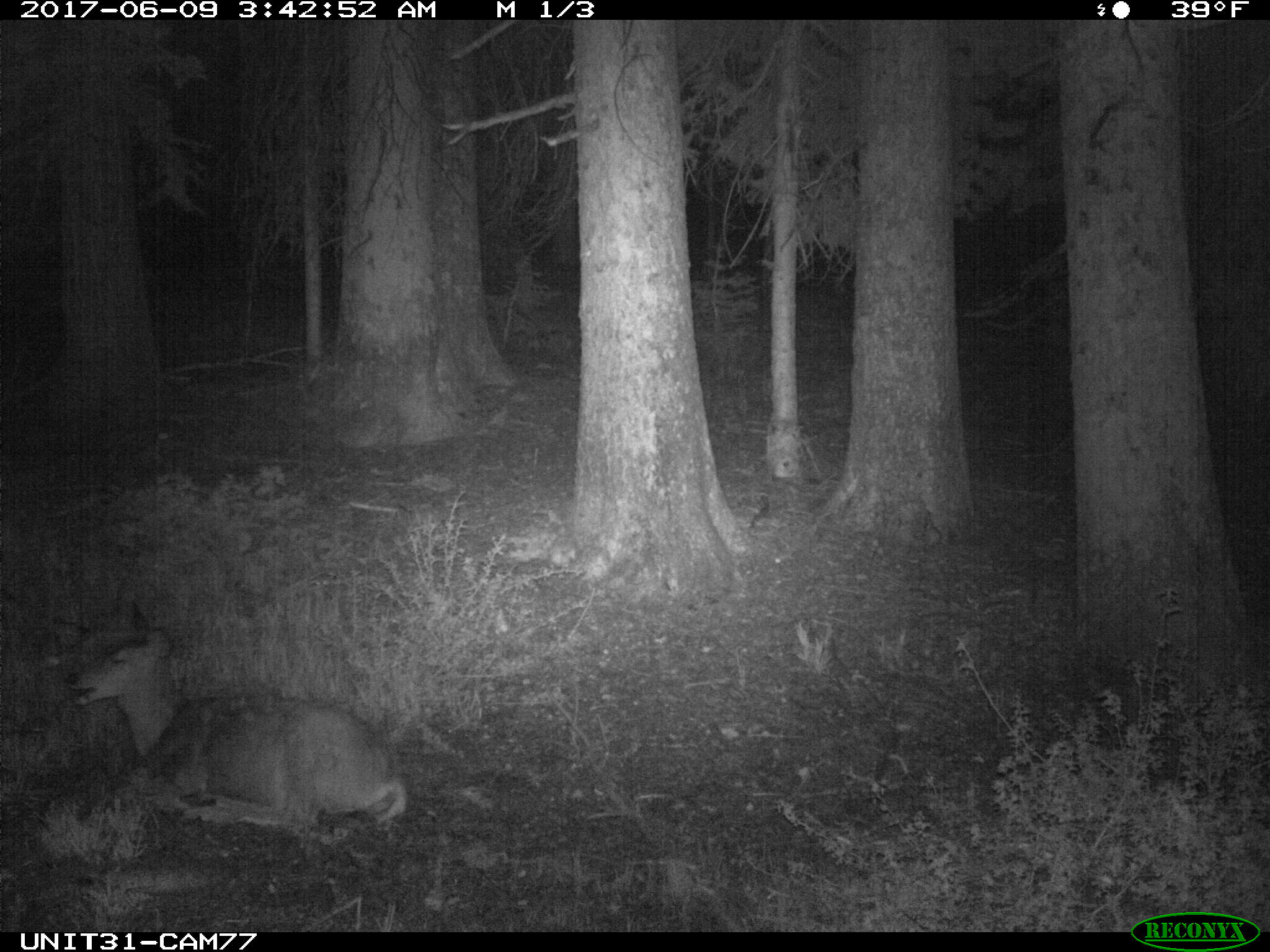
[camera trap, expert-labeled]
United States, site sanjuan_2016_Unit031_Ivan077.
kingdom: Animalia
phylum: Chordata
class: Mammalia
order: Artiodactyla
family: Cervidae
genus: Odocoileus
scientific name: Odocoileus hemionus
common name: mule deer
Odocoileus hemionus (mule deer).